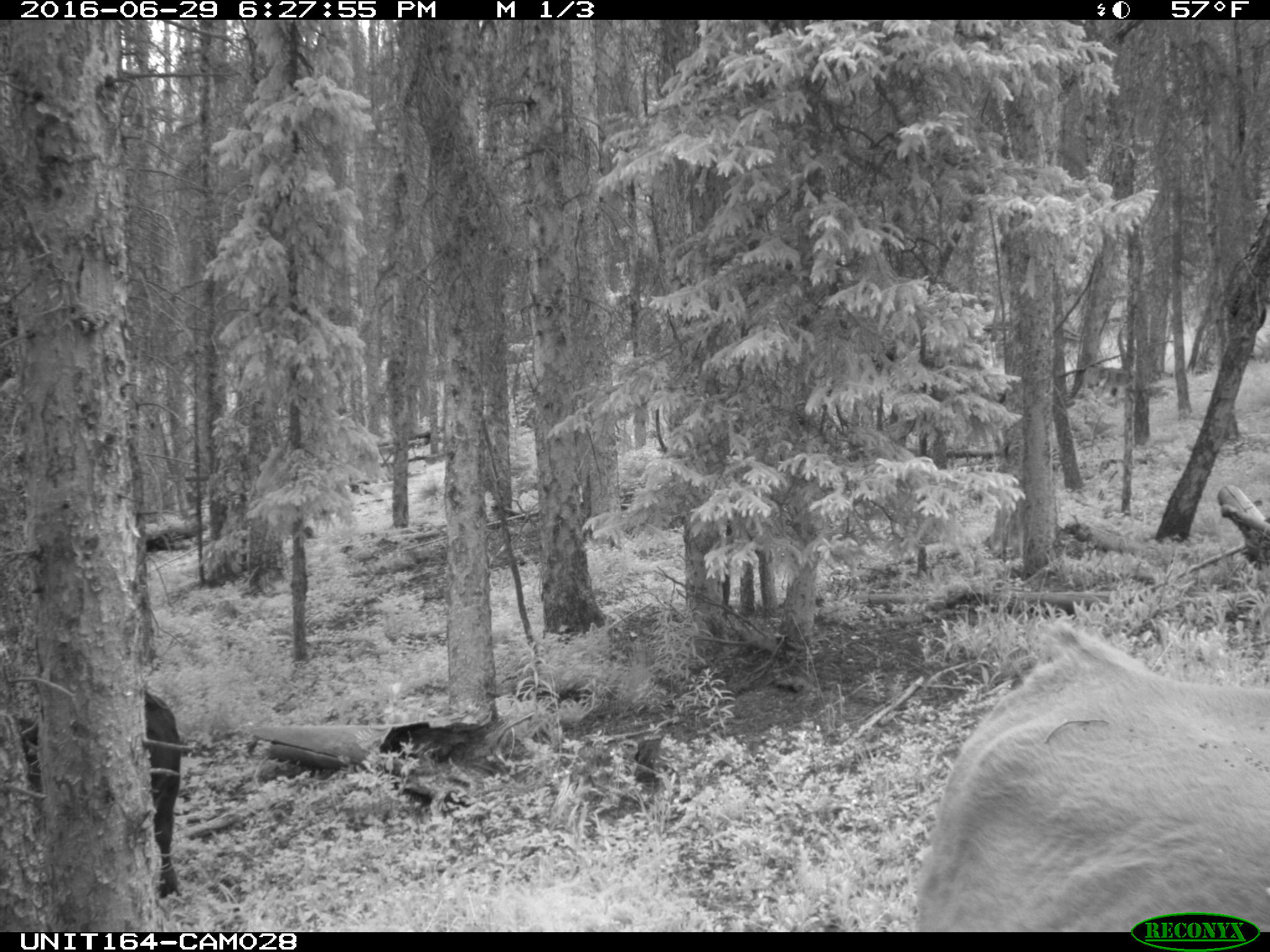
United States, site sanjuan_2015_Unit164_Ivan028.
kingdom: Animalia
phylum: Chordata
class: Mammalia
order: Artiodactyla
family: Bovidae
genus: Bos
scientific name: Bos taurus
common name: domestic cow